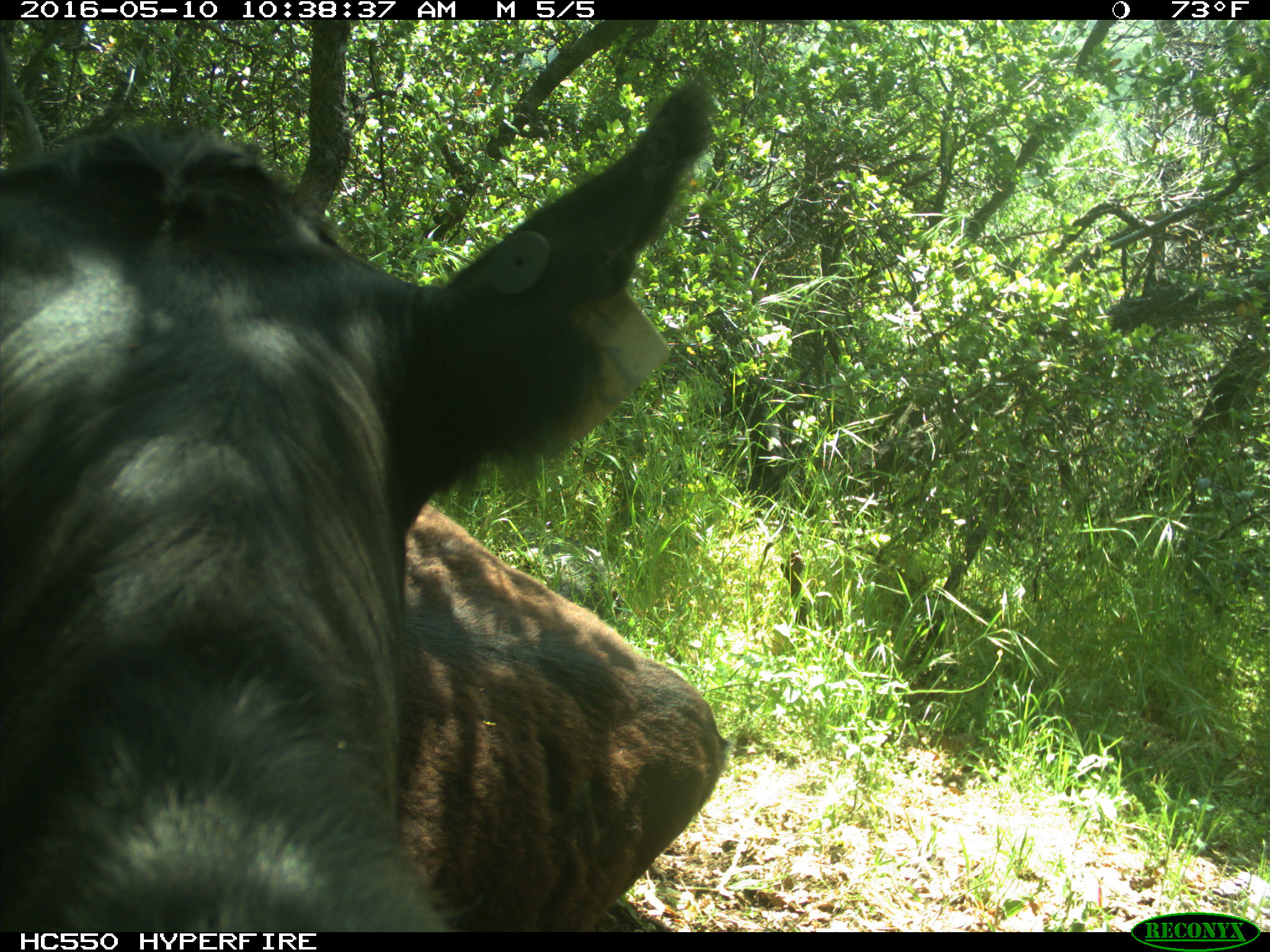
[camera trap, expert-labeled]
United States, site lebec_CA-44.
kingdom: Animalia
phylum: Chordata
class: Mammalia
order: Artiodactyla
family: Bovidae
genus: Bos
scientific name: Bos taurus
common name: domestic cow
Bos taurus (domestic cow).